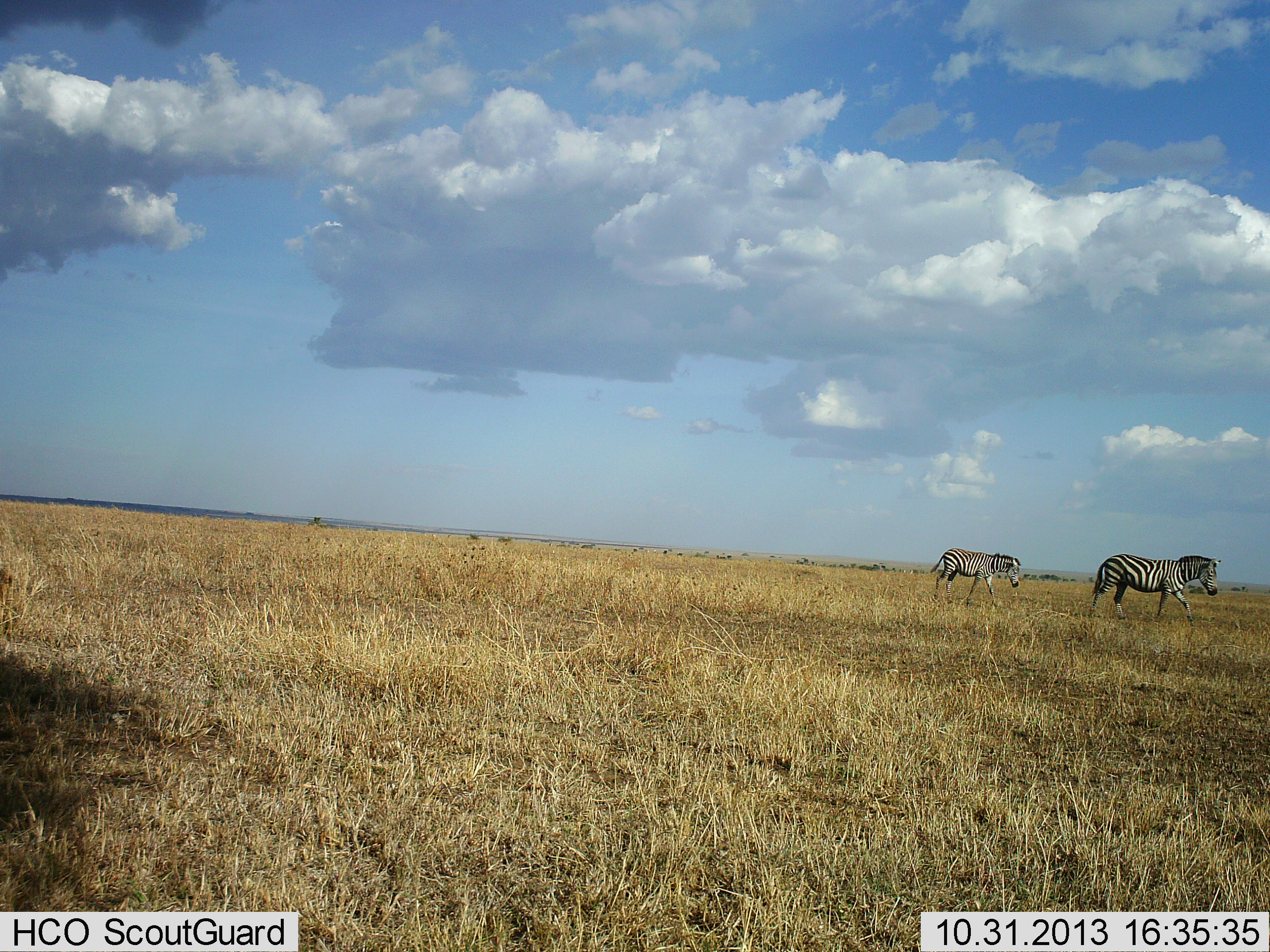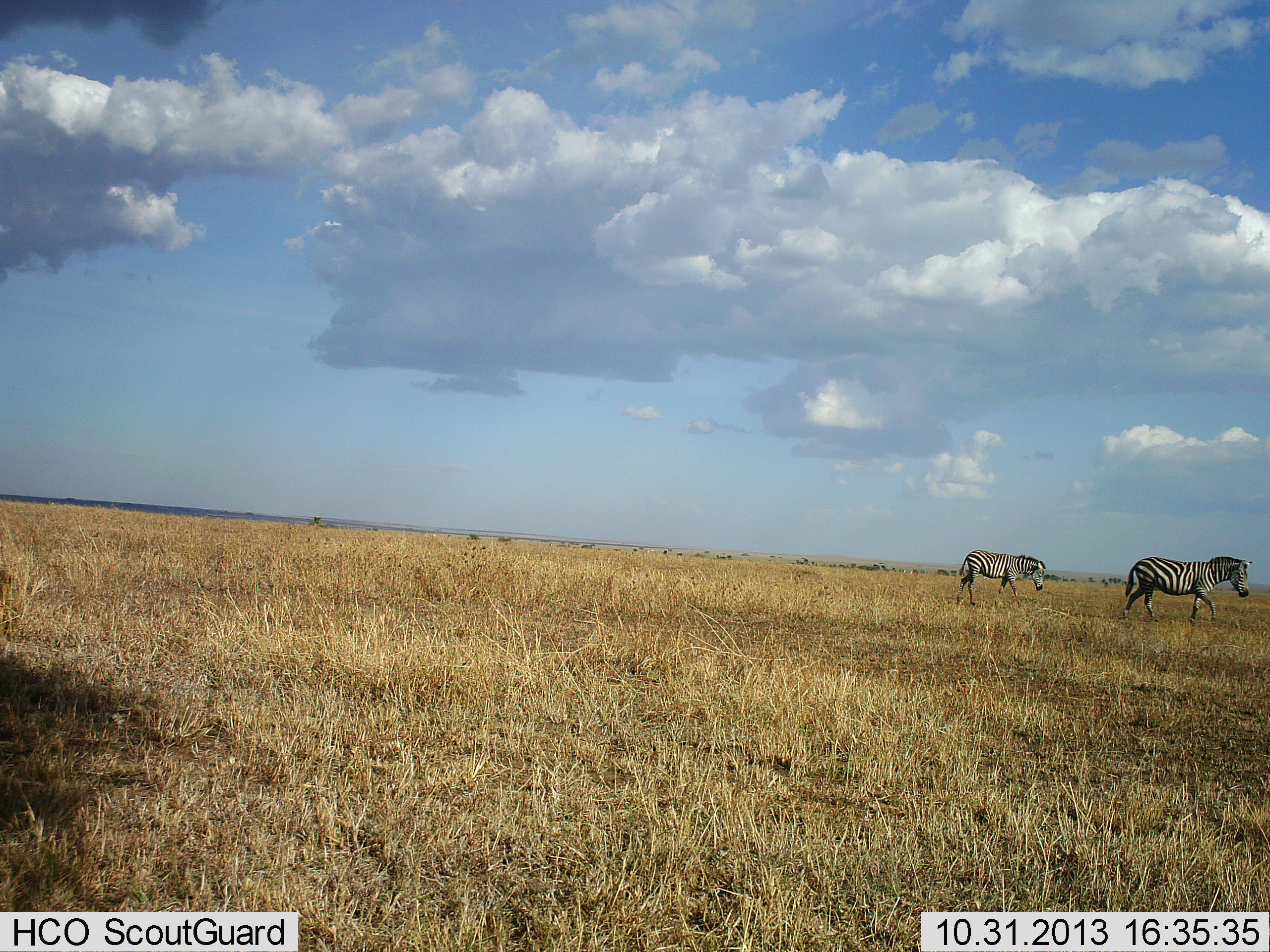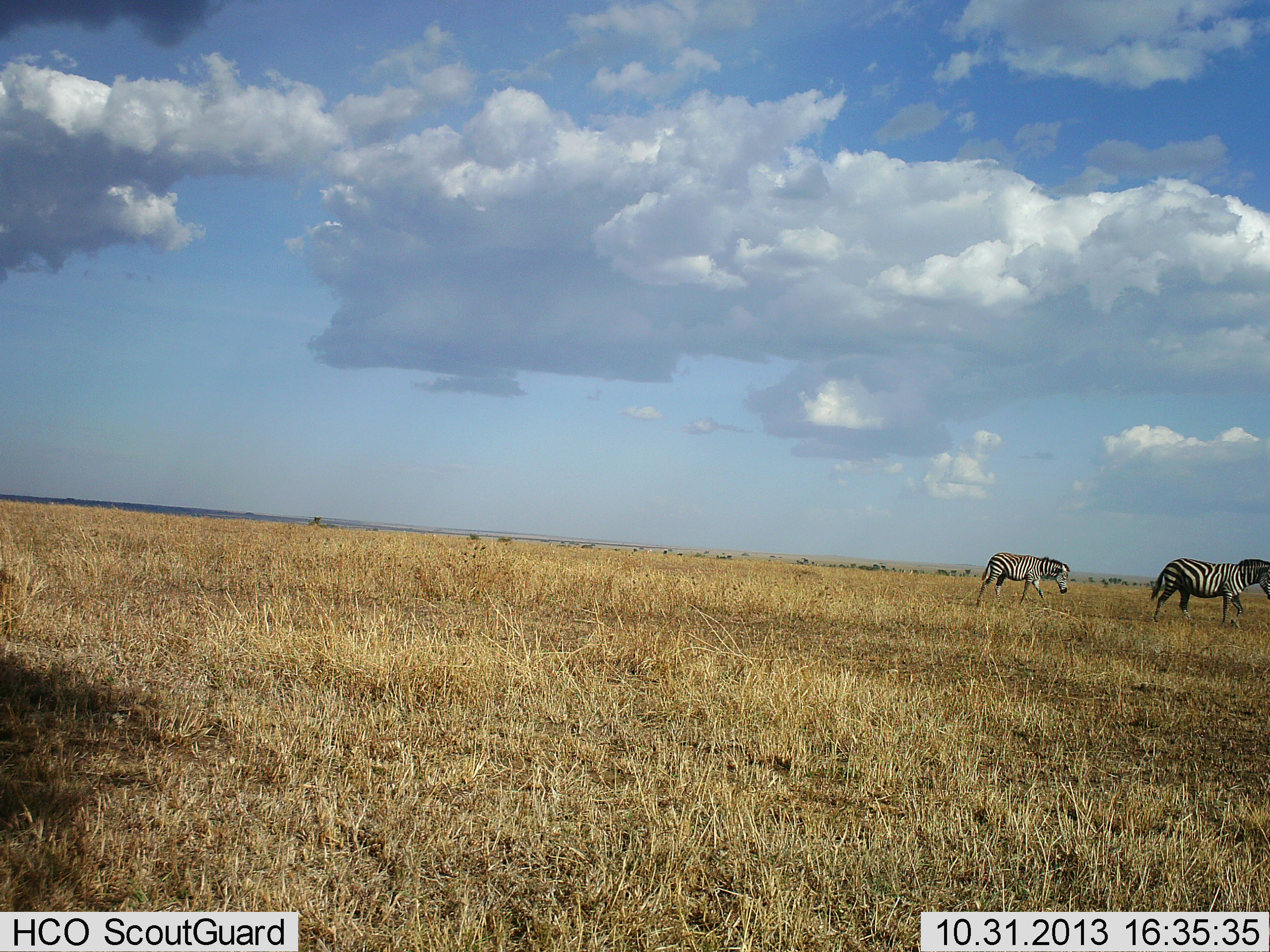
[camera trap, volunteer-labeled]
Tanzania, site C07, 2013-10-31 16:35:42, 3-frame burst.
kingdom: Animalia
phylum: Chordata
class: Mammalia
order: Perissodactyla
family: Equidae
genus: Equus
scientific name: Equus quagga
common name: plains zebra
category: zebra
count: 2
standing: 3%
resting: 0%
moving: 99%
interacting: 0%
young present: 6%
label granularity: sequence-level